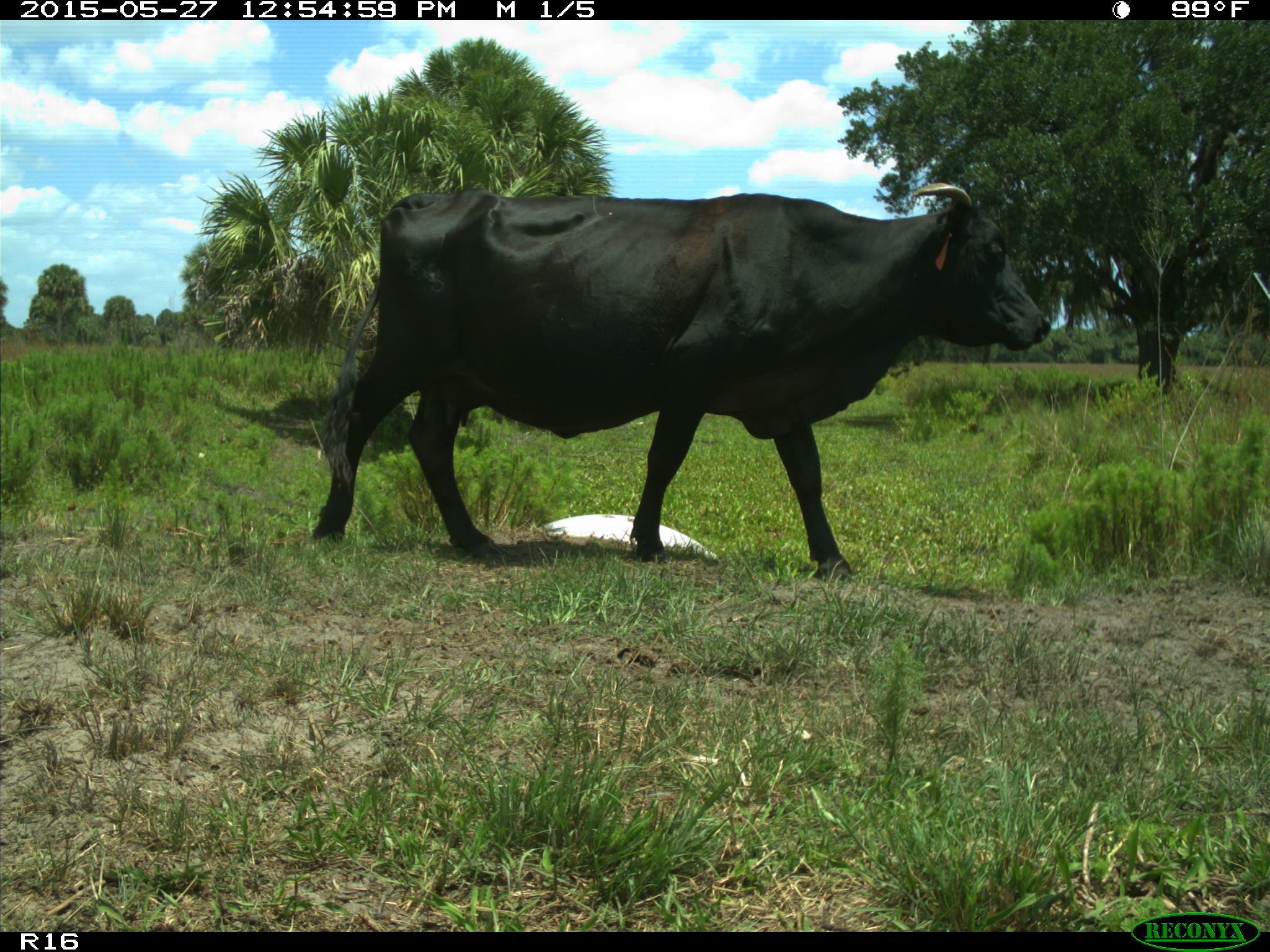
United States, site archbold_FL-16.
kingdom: Animalia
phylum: Chordata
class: Mammalia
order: Artiodactyla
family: Bovidae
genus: Bos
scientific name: Bos taurus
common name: domestic cow